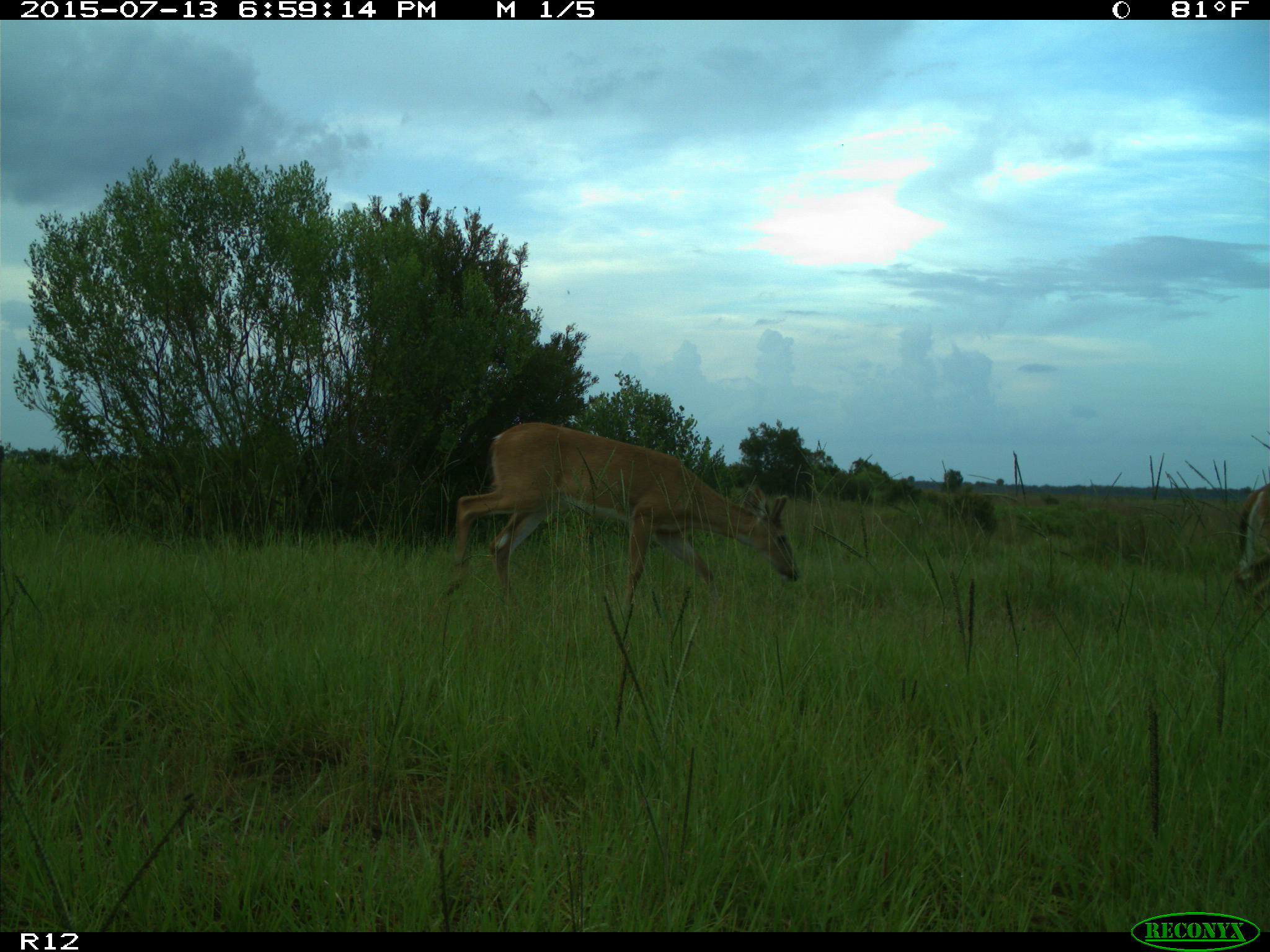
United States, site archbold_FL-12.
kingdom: Animalia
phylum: Chordata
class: Mammalia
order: Artiodactyla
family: Cervidae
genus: Odocoileus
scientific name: Odocoileus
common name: deer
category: unidentified deer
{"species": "unidentified deer (deer) (Odocoileus)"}